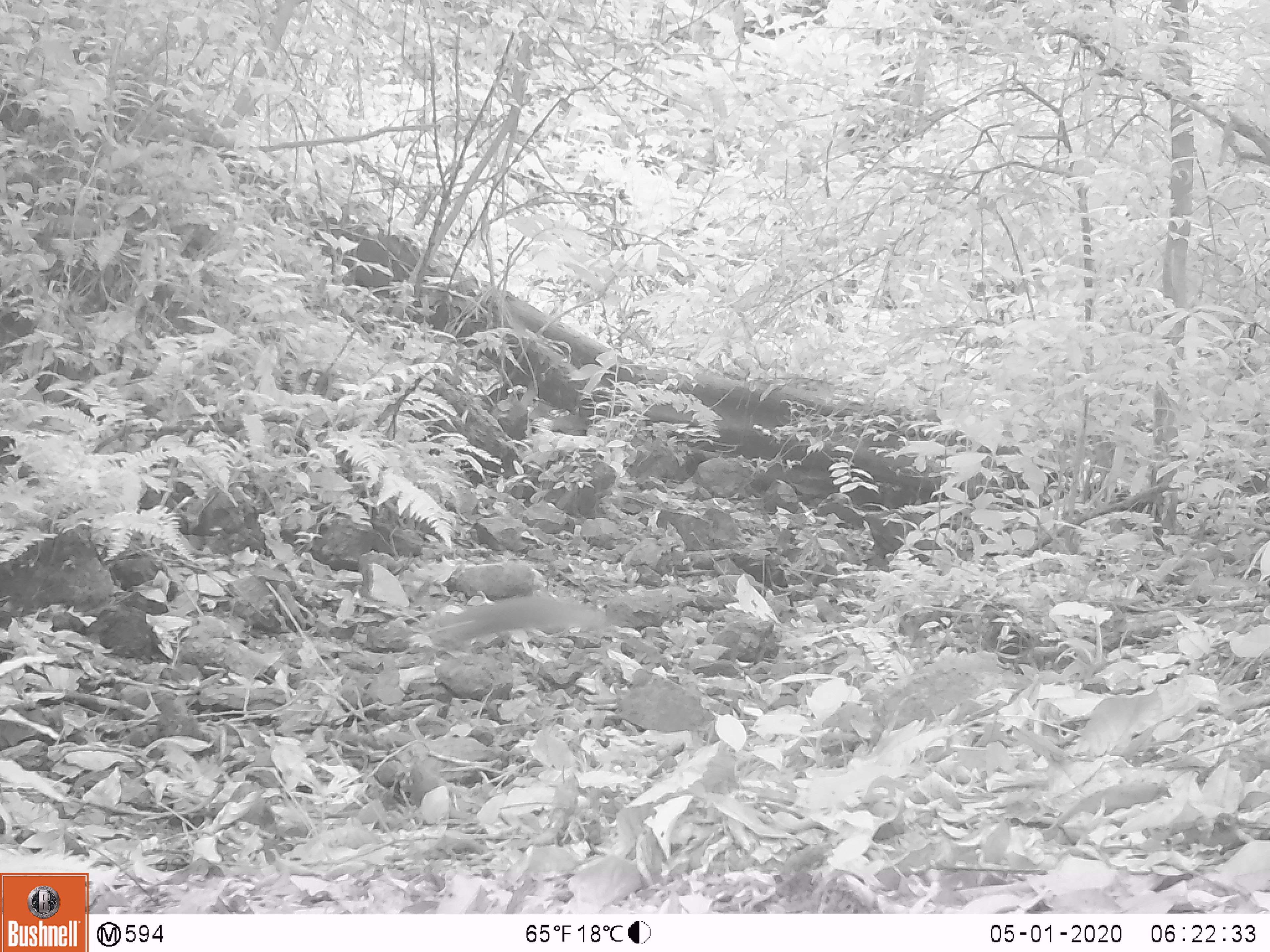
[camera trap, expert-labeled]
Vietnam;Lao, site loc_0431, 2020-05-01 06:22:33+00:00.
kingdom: Animalia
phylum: Chordata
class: Mammalia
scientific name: Mammalia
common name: mammal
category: unidentified small mammal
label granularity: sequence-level